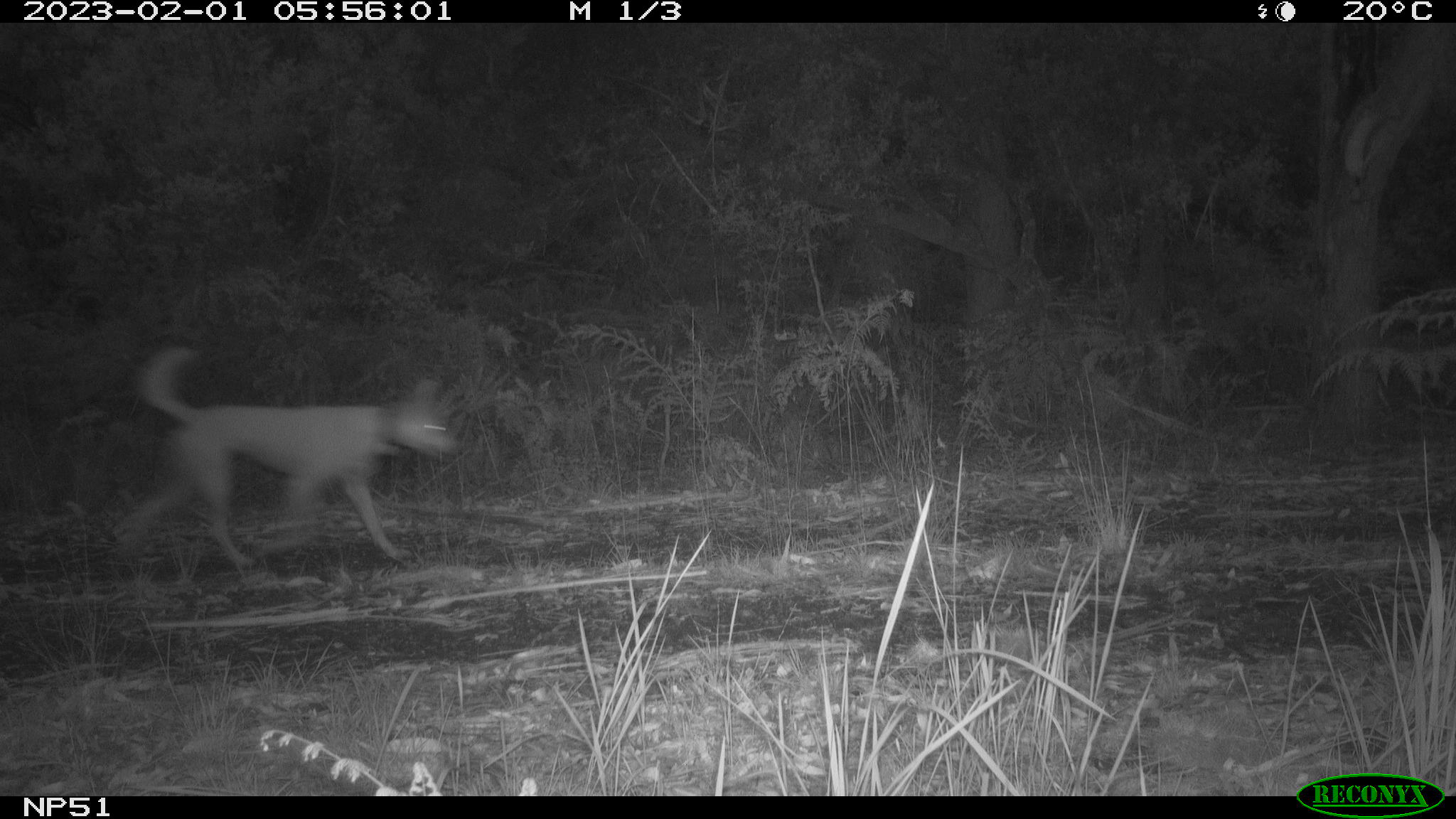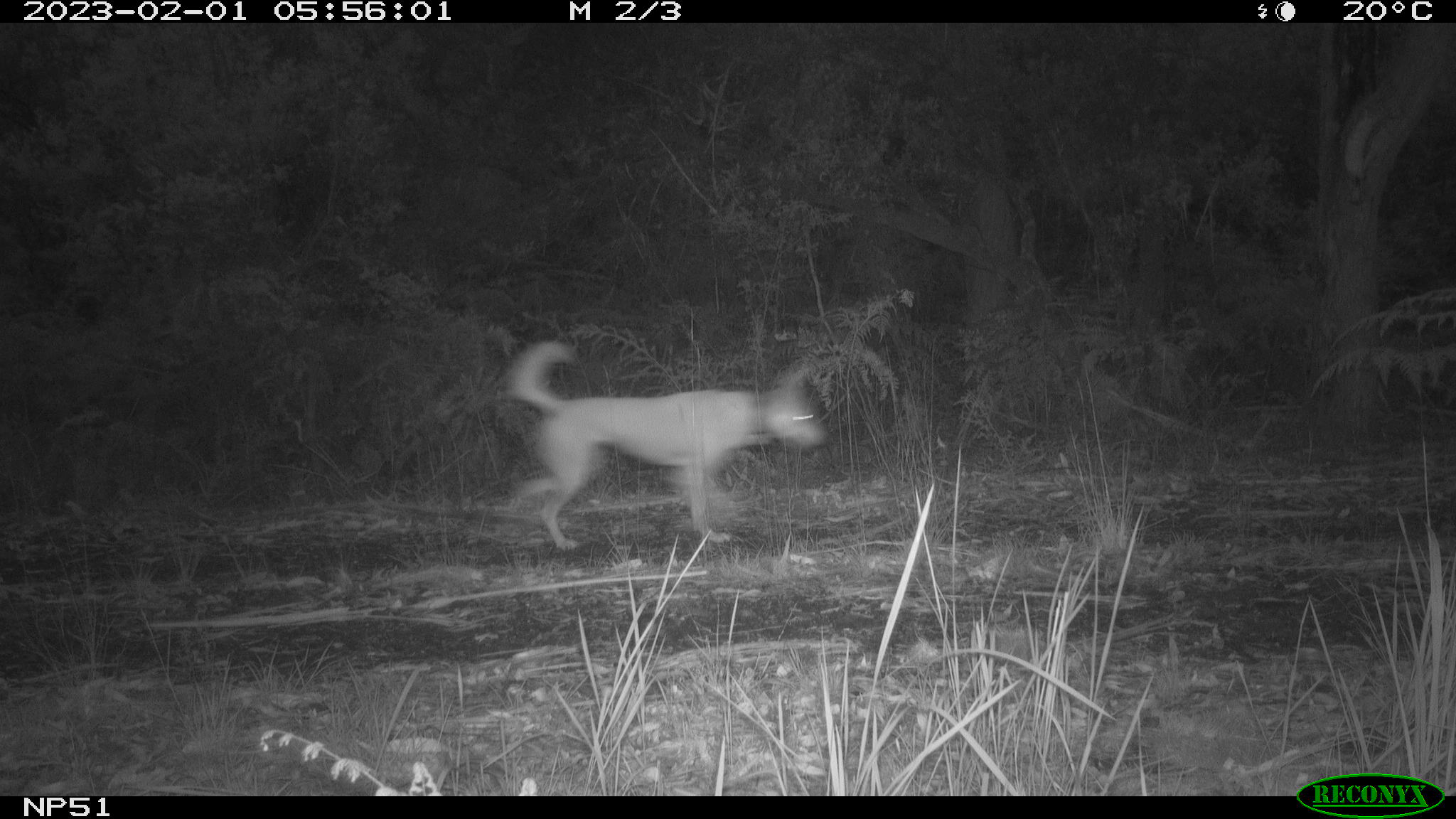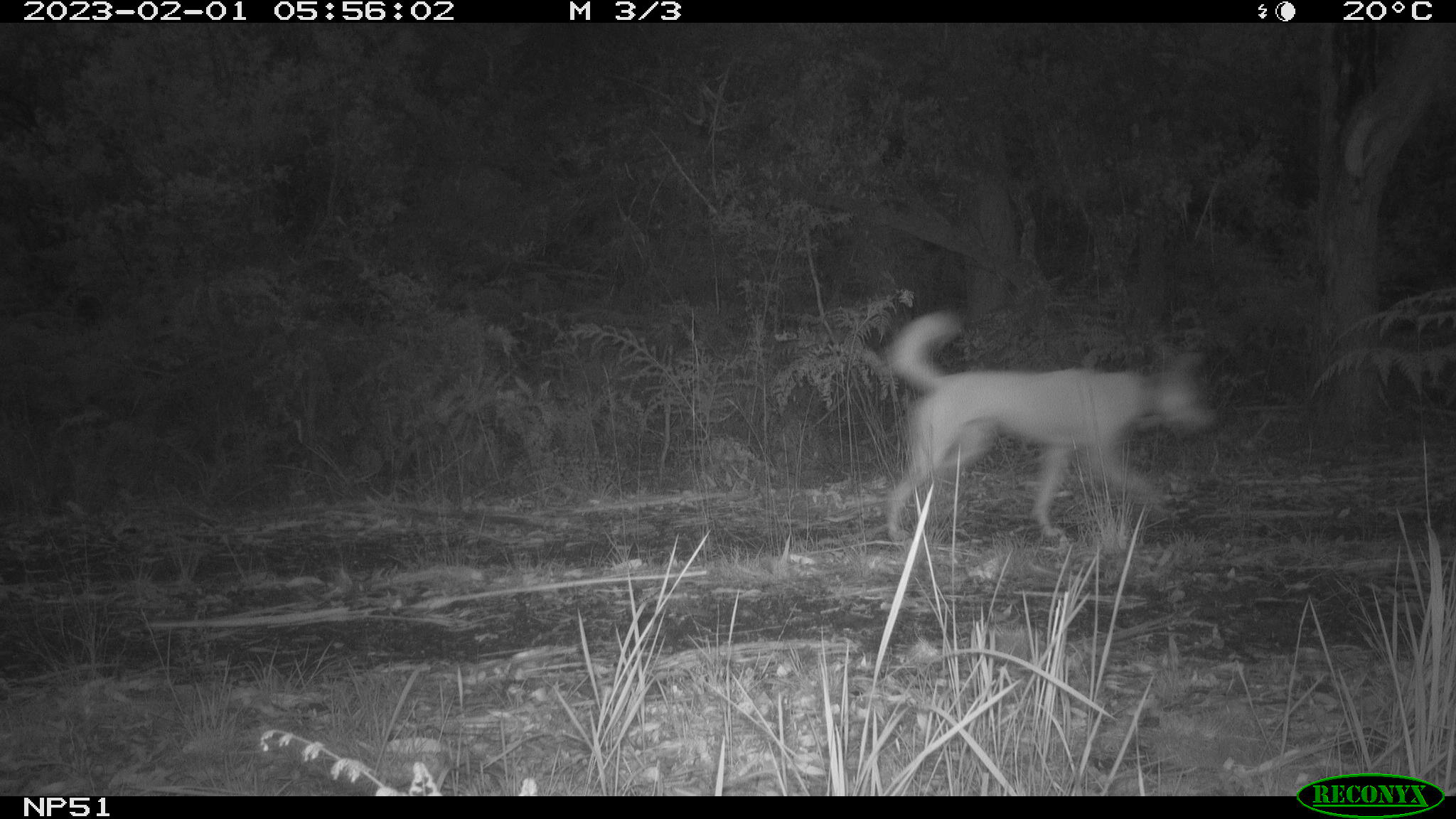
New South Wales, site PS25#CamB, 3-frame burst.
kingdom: Animalia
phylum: Chordata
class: Mammalia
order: Carnivora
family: Canidae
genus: Canis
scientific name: Canis familiaris dingo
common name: dingo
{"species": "dingo (Canis familiaris dingo)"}